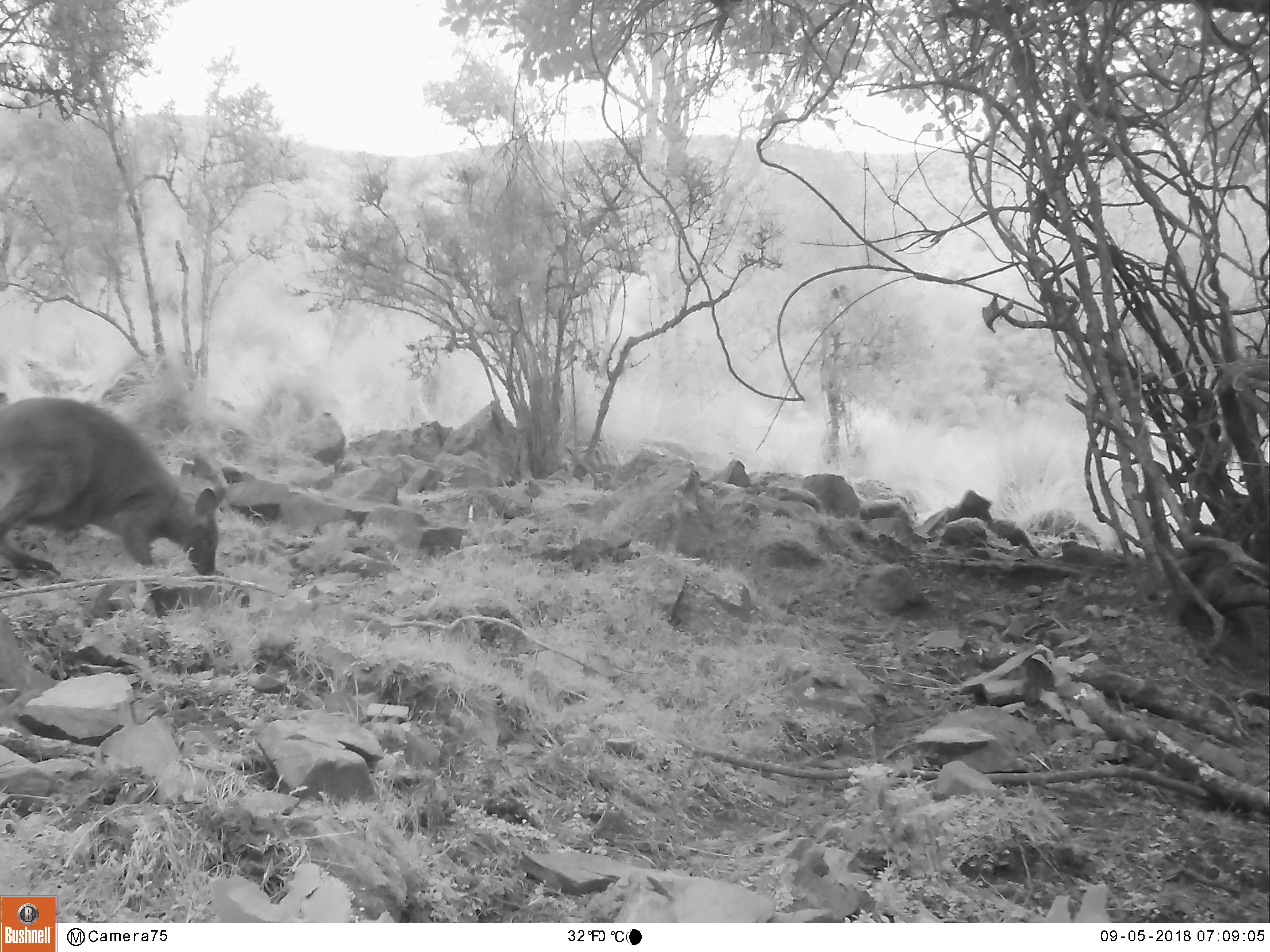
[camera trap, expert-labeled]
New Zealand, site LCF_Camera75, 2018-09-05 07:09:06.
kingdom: Animalia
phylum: Chordata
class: Mammalia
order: Diprotodontia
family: Macropodidae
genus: Notamacropus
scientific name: Notamacropus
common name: wallaby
Wallaby (Notamacropus).